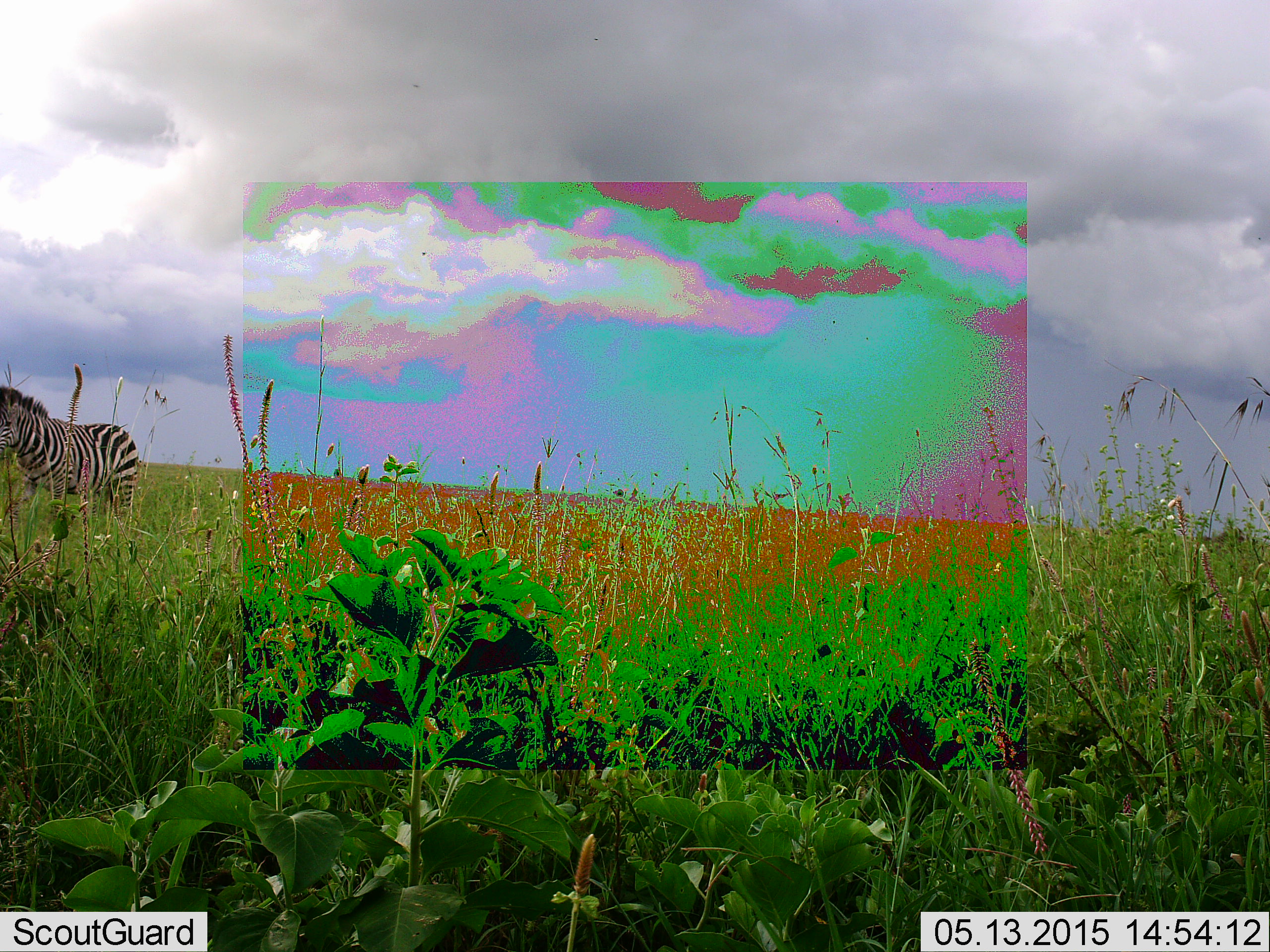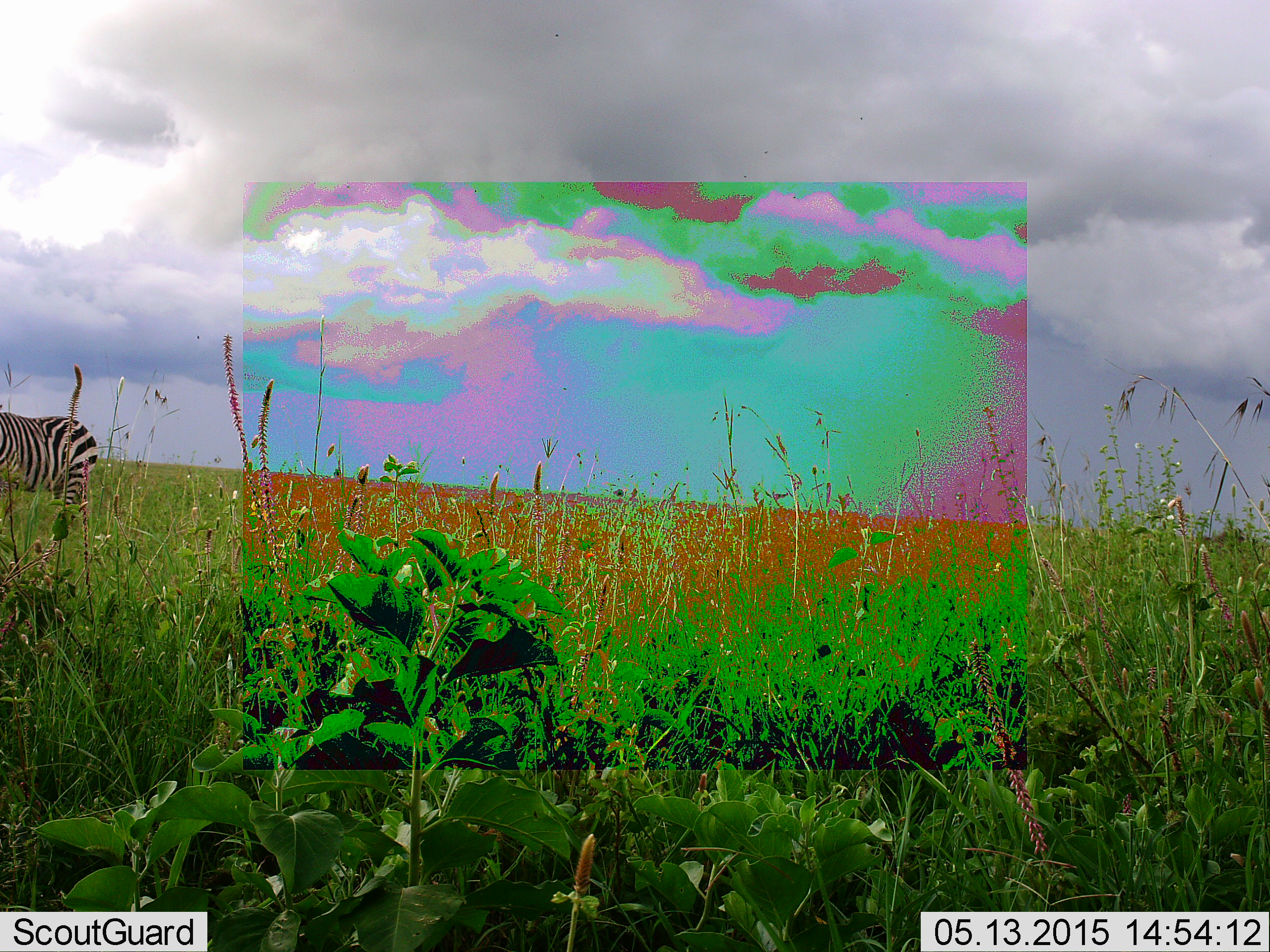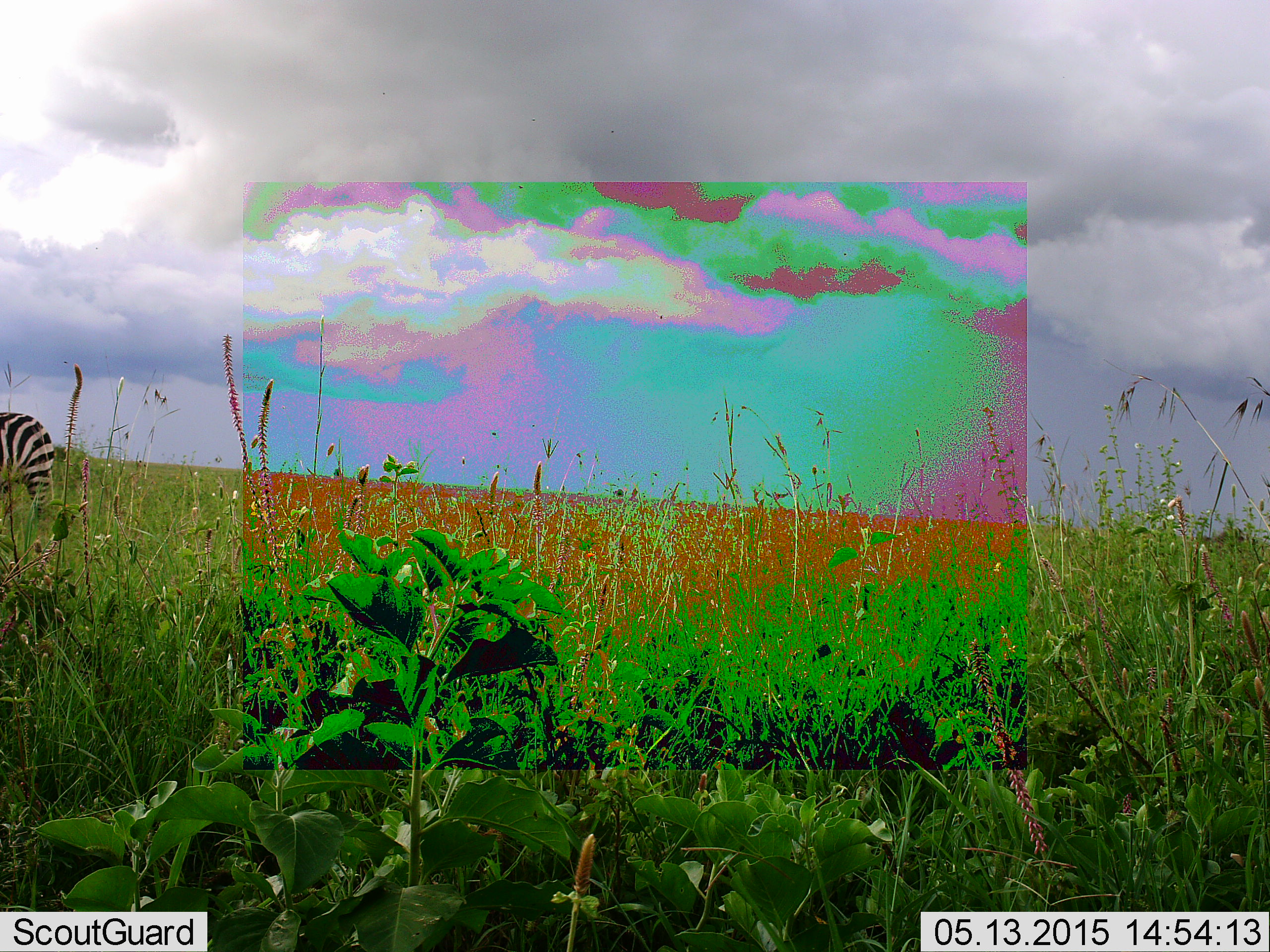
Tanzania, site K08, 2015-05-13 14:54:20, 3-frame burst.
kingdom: Animalia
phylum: Chordata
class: Mammalia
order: Perissodactyla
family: Equidae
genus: Equus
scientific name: Equus quagga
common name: plains zebra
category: zebra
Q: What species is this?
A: Zebra (plains zebra) (Equus quagga).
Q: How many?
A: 1.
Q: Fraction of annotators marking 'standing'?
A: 20%.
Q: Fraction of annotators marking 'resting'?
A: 0%.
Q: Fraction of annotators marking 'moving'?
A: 80%.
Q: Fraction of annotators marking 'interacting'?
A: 0%.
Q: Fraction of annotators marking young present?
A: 0%.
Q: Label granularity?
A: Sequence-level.